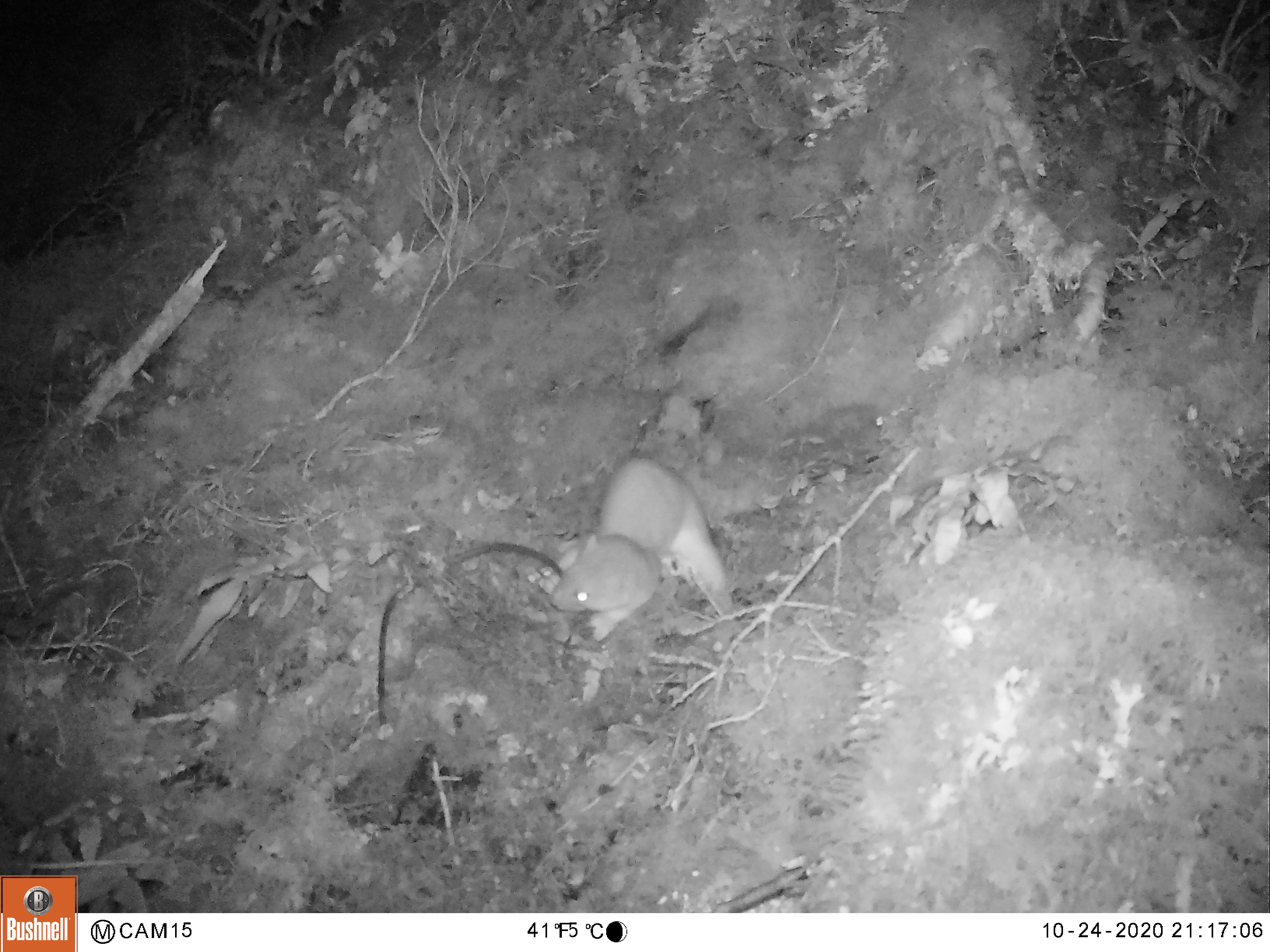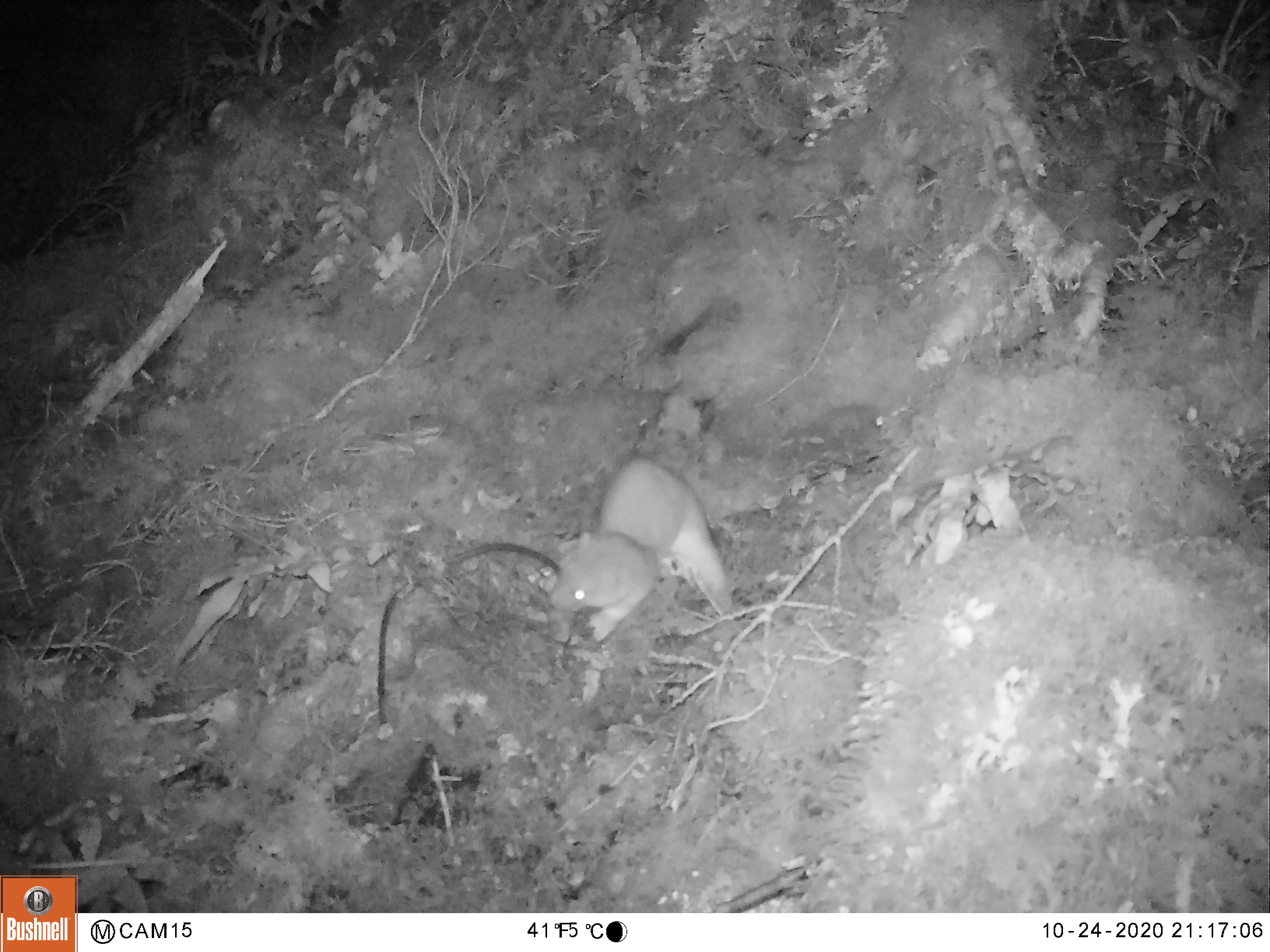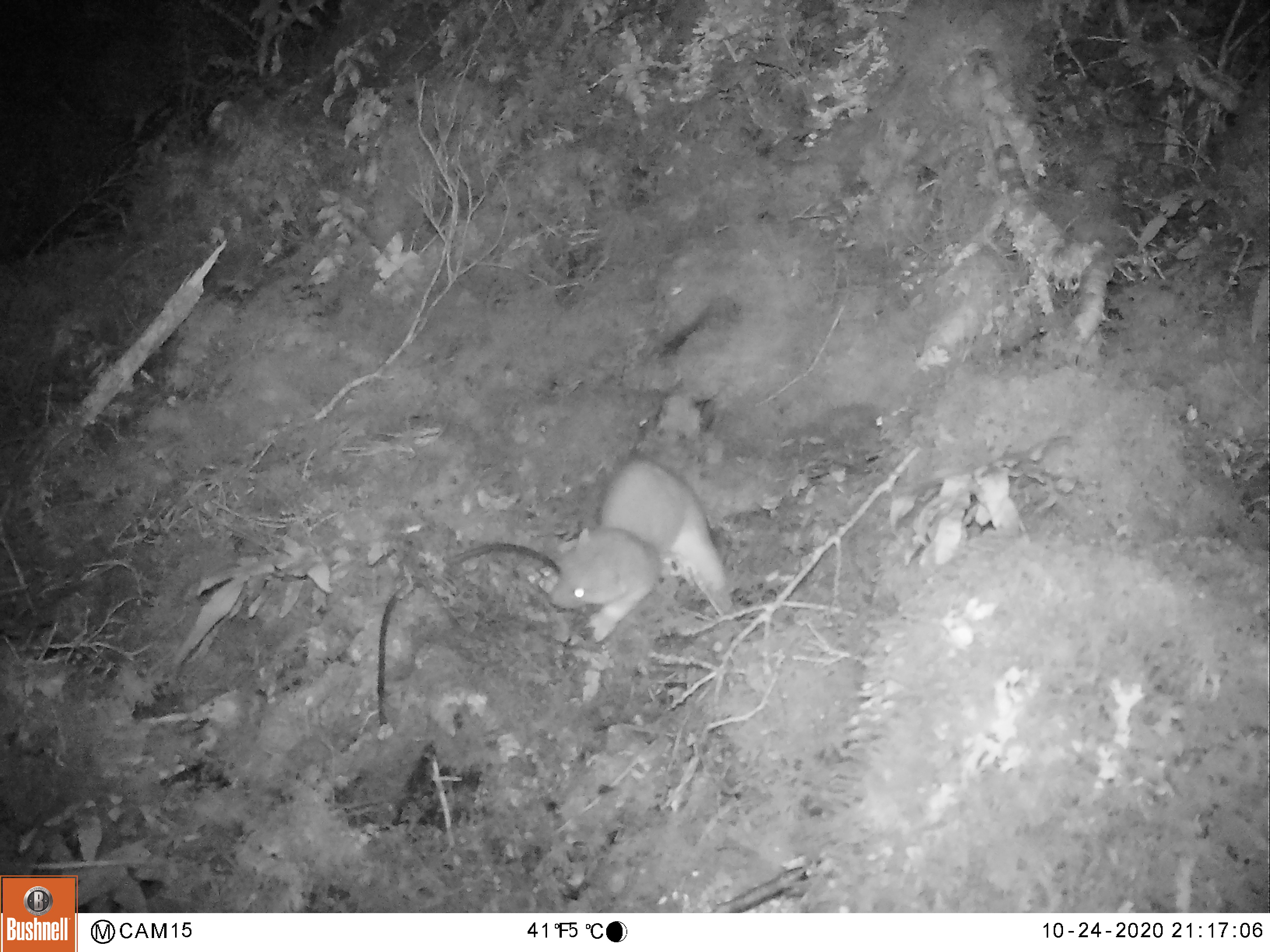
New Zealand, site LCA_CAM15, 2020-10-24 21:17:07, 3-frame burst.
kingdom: Animalia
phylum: Chordata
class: Mammalia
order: Carnivora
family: Mustelidae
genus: Mustela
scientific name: Mustela erminea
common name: stoat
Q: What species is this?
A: Stoat (Mustela erminea).